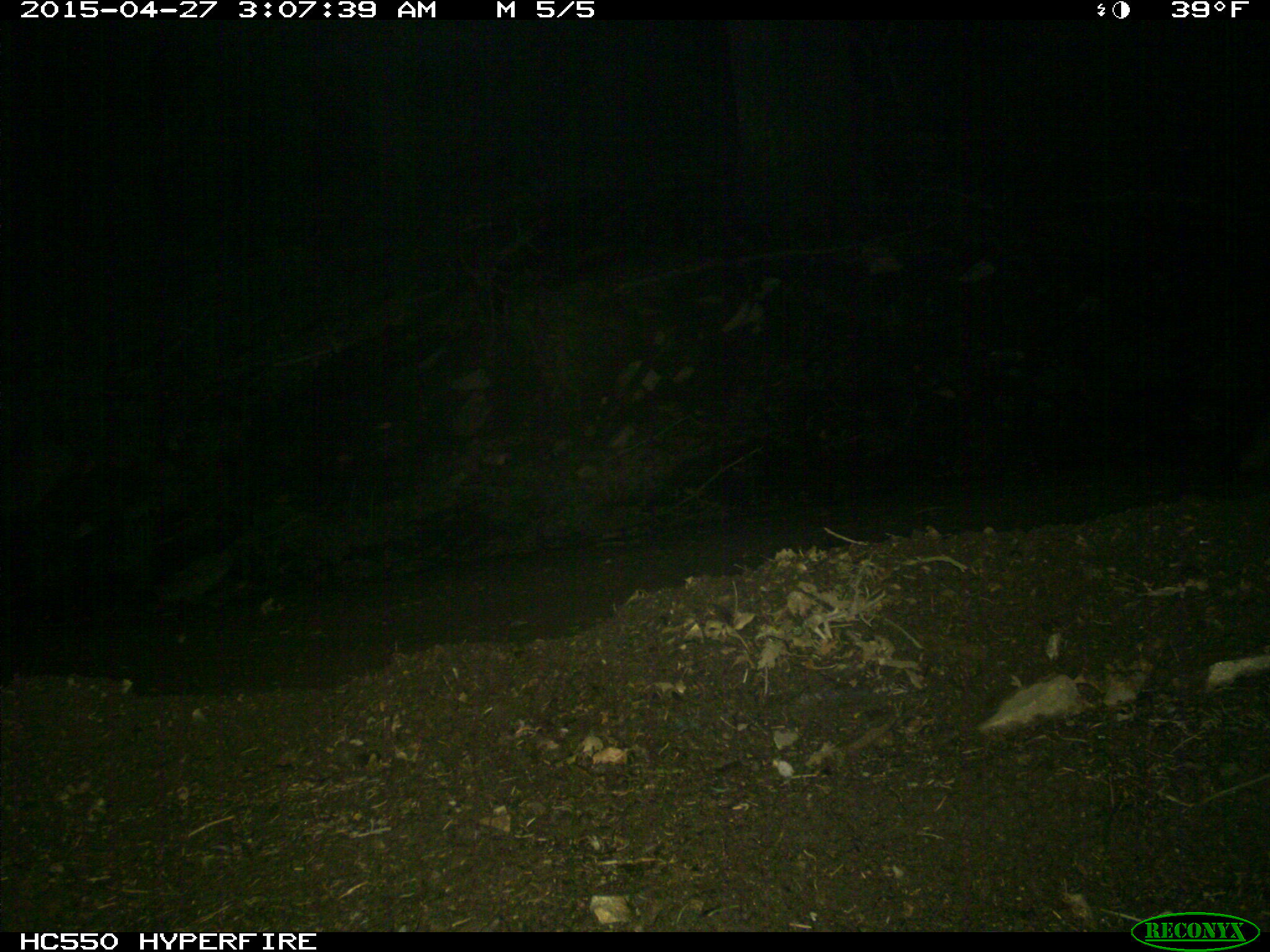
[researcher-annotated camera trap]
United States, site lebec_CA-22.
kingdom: Animalia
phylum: Chordata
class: Mammalia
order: Carnivora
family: Canidae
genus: Urocyon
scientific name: Urocyon cinereoargenteus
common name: gray fox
Urocyon cinereoargenteus (gray fox).